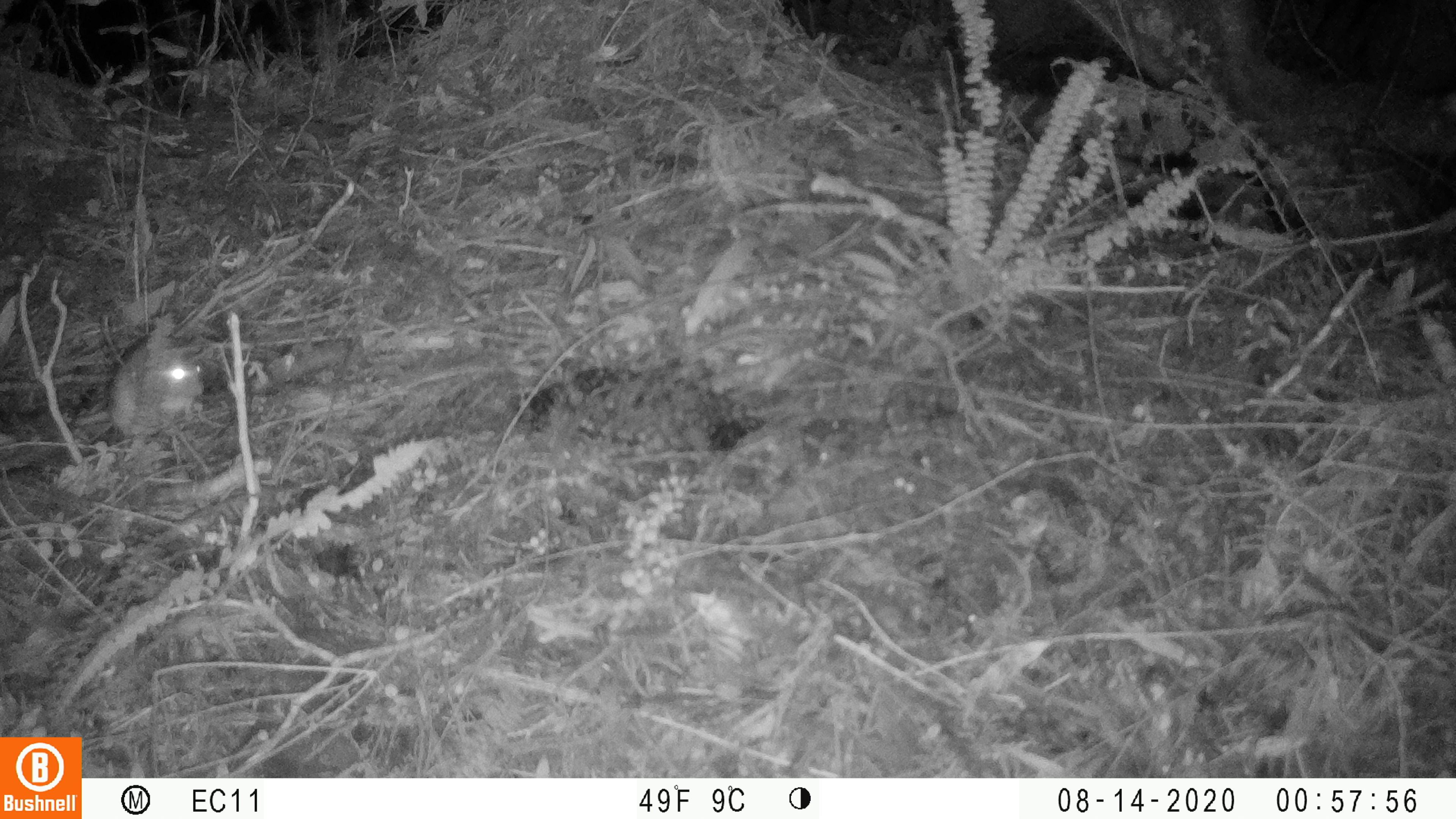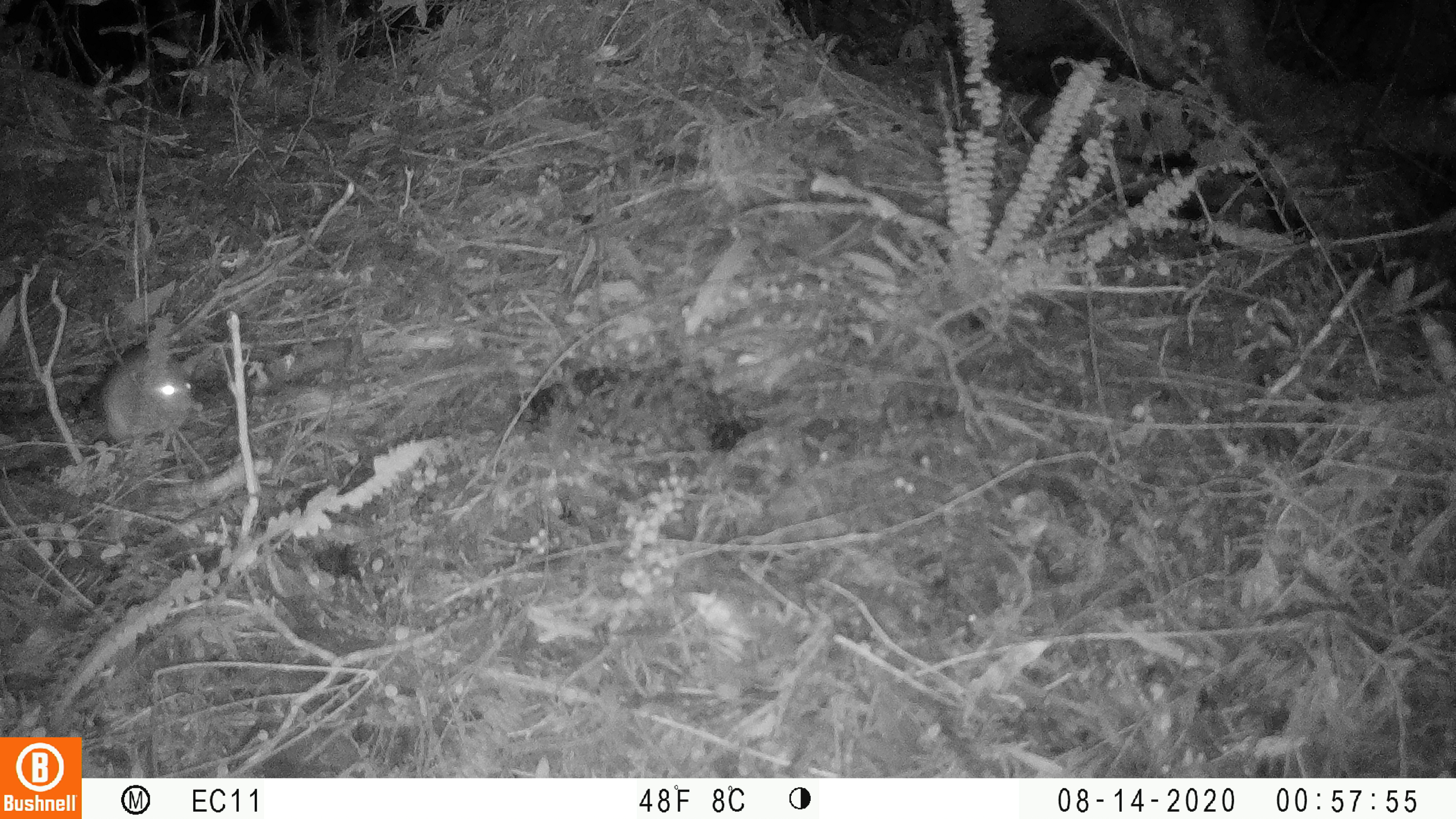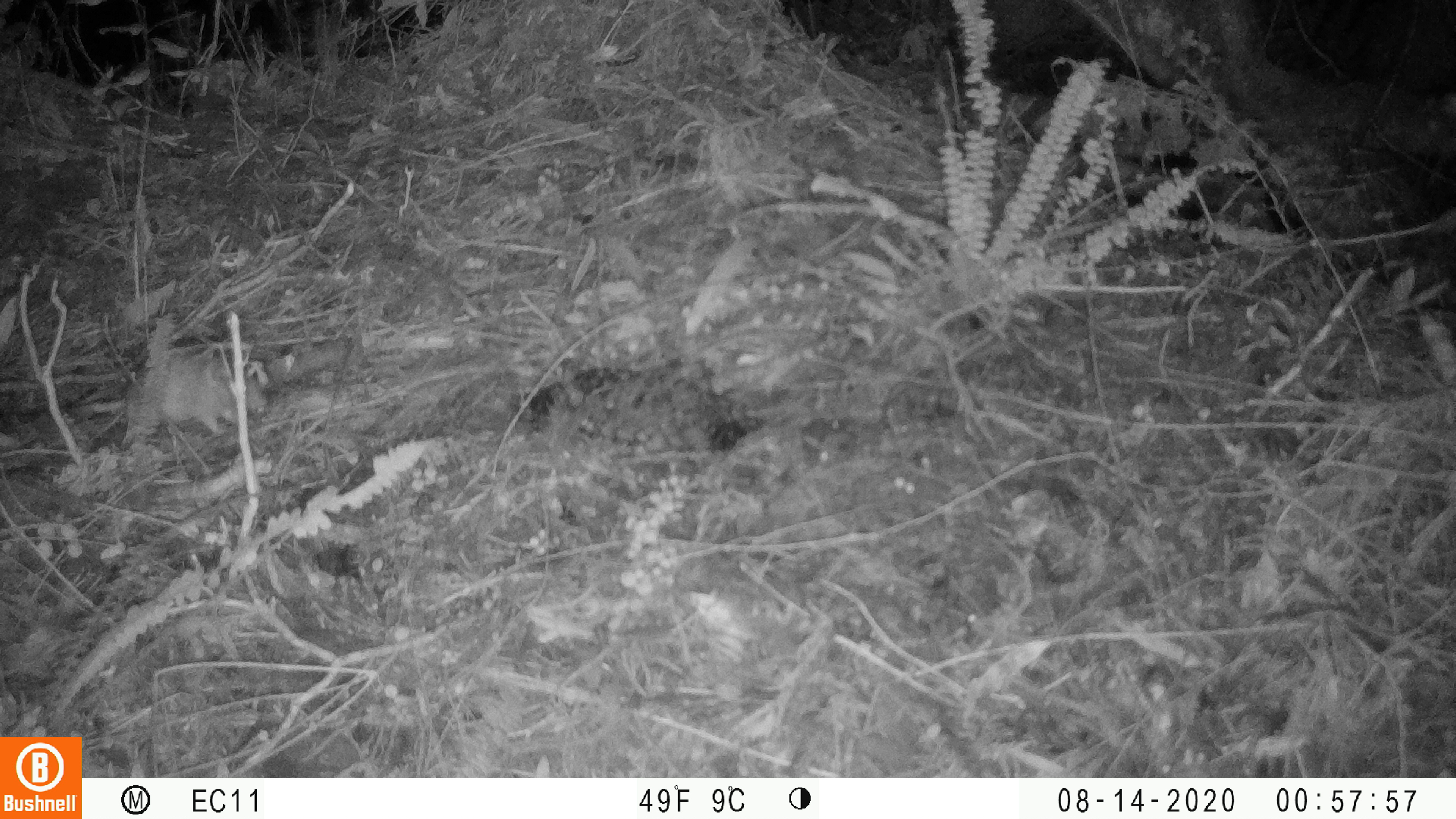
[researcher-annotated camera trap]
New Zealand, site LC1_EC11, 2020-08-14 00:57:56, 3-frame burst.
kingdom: Animalia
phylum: Chordata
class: Mammalia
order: Rodentia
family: Muridae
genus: Rattus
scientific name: Rattus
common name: rat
Rat (Rattus).